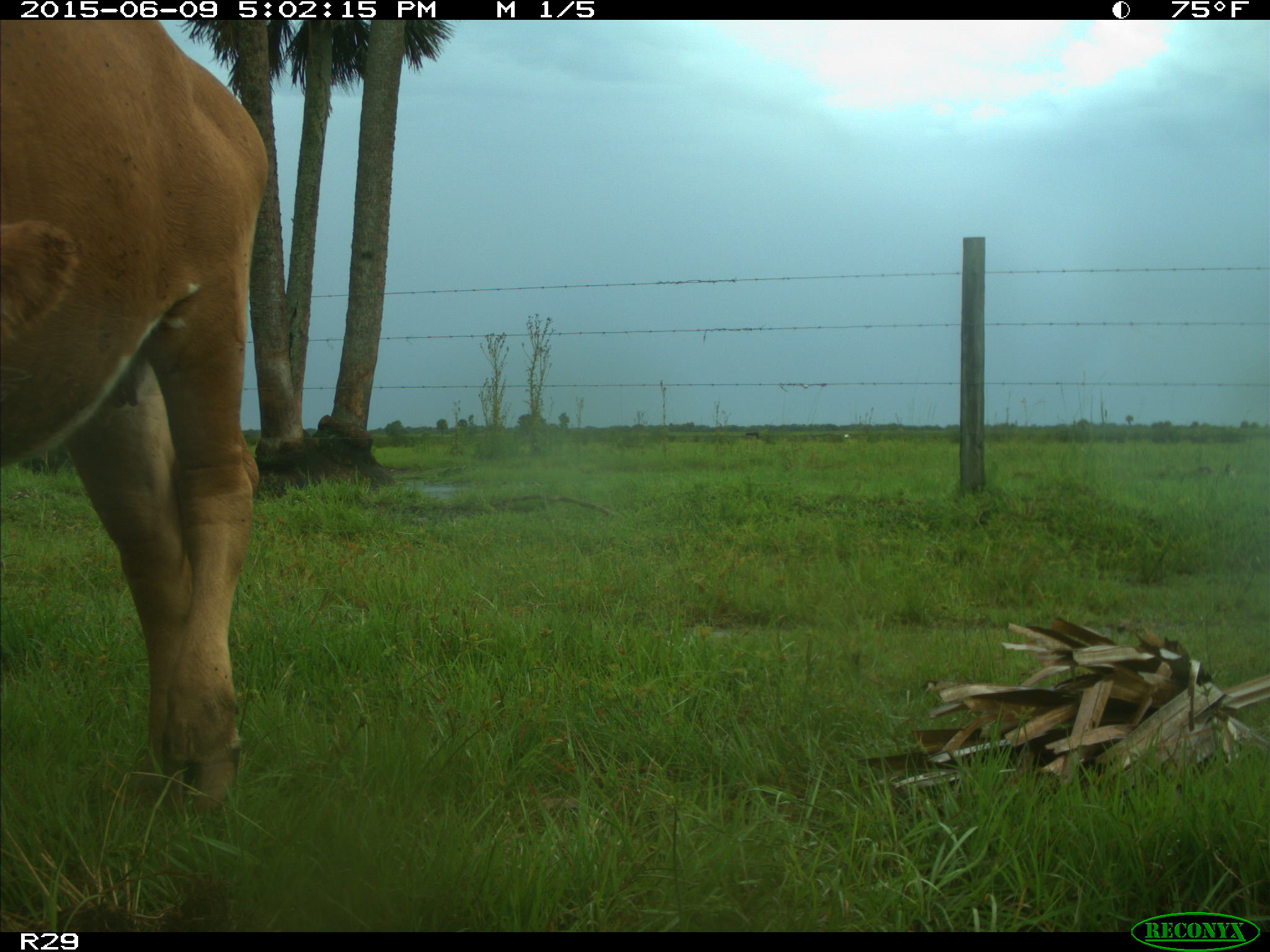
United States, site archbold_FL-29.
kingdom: Animalia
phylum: Chordata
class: Mammalia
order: Artiodactyla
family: Bovidae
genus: Bos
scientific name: Bos taurus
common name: domestic cow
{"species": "Bos taurus (domestic cow)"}